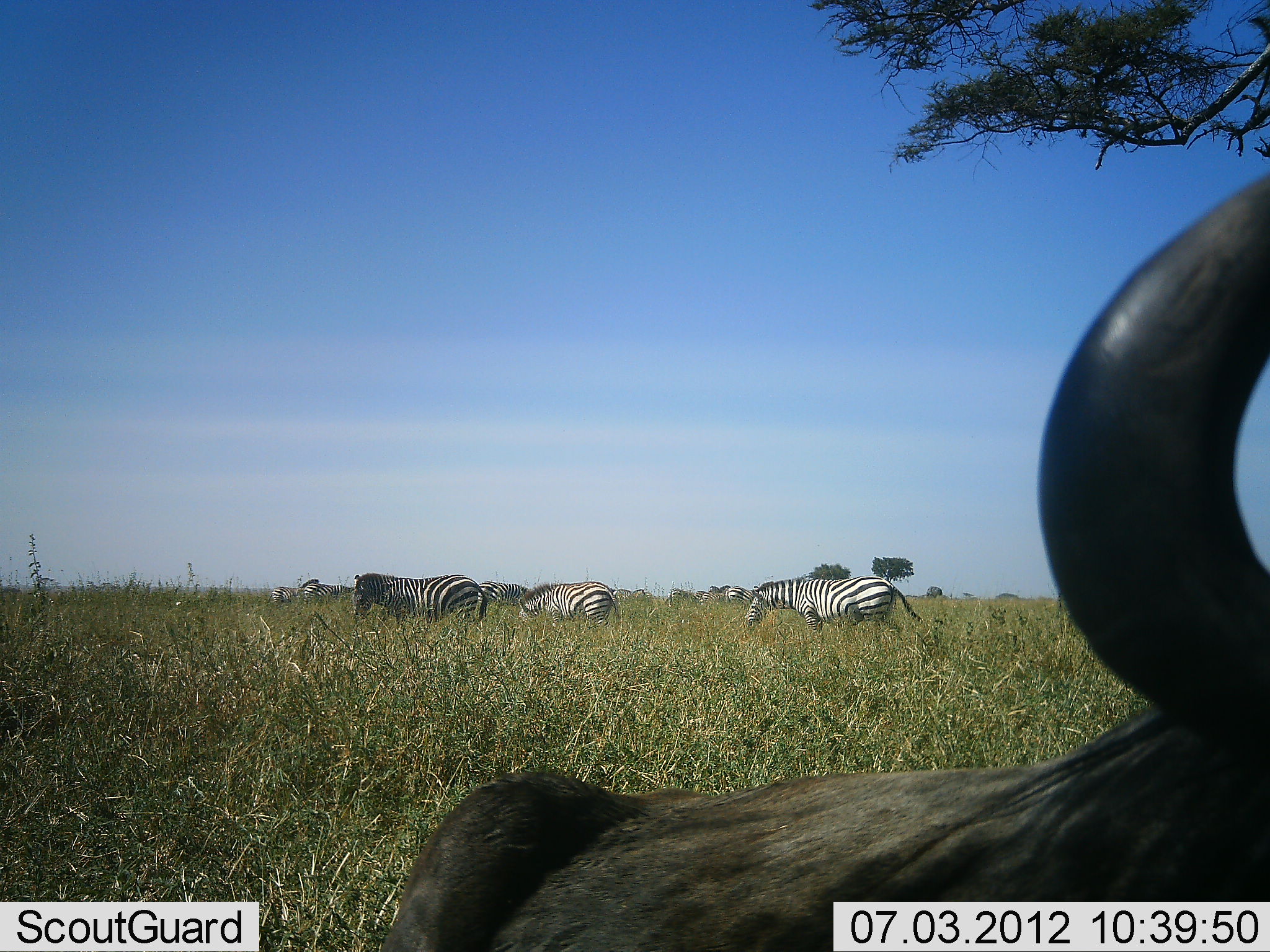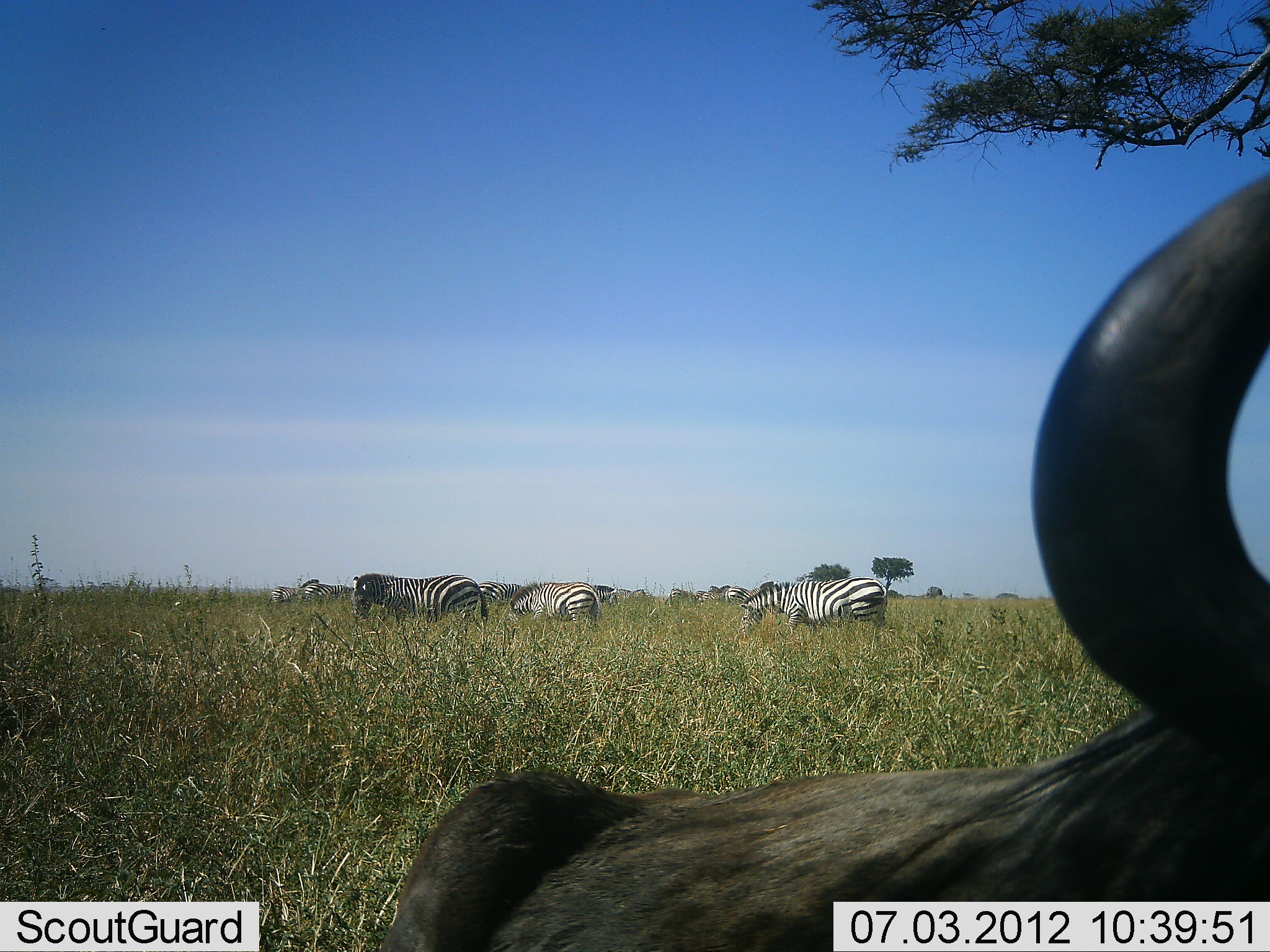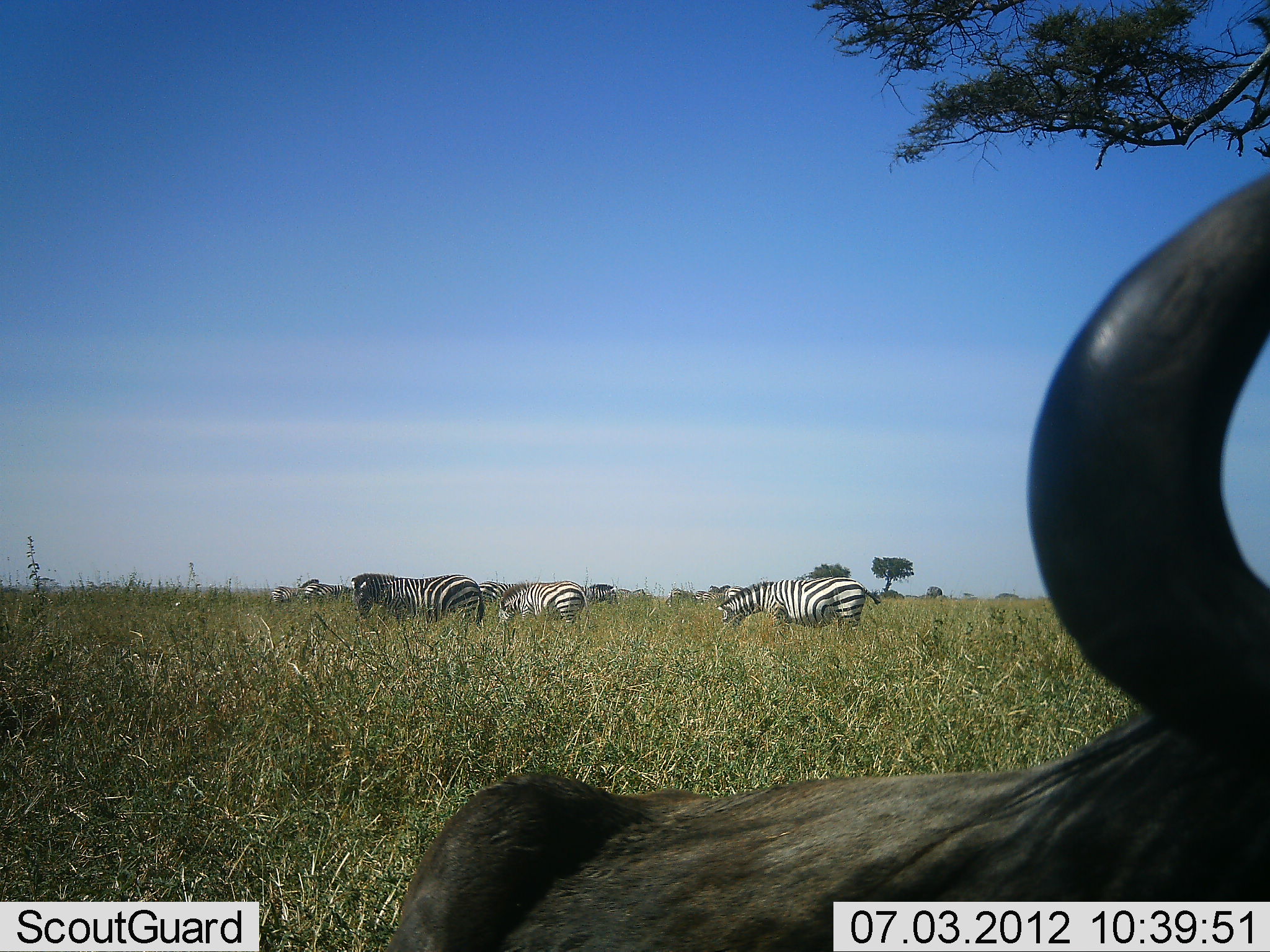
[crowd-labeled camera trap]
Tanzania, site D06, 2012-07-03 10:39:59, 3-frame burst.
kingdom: Animalia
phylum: Chordata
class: Mammalia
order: Artiodactyla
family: Bovidae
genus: Connochaetes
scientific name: Connochaetes taurinus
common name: blue wildebeest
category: wildebeest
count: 1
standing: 30%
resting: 70%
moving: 0%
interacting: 0%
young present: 0%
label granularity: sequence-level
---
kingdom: Animalia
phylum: Chordata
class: Mammalia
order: Perissodactyla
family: Equidae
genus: Equus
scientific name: Equus quagga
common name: plains zebra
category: zebra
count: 6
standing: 45%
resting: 0%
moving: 45%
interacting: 9%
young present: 0%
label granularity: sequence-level